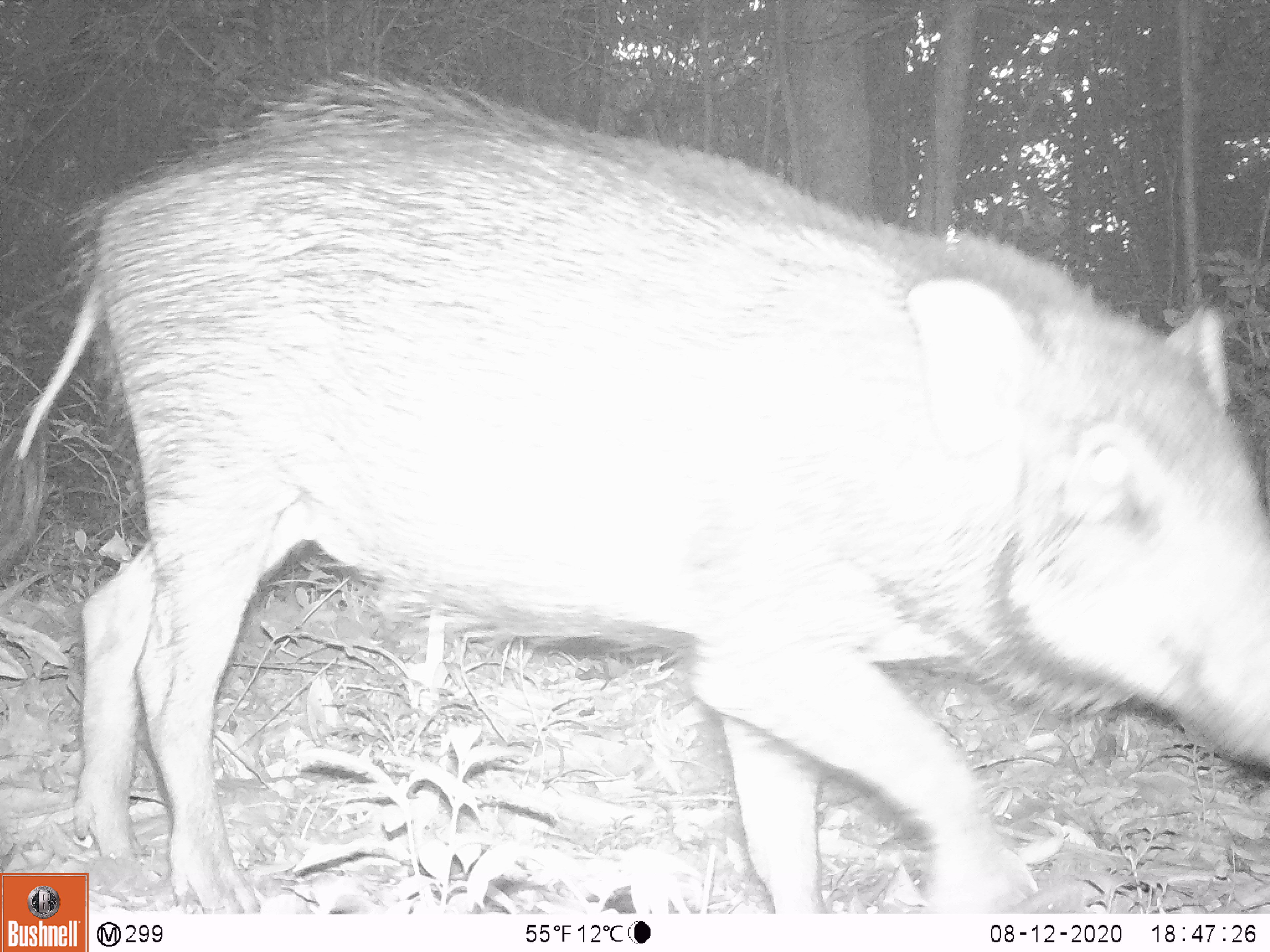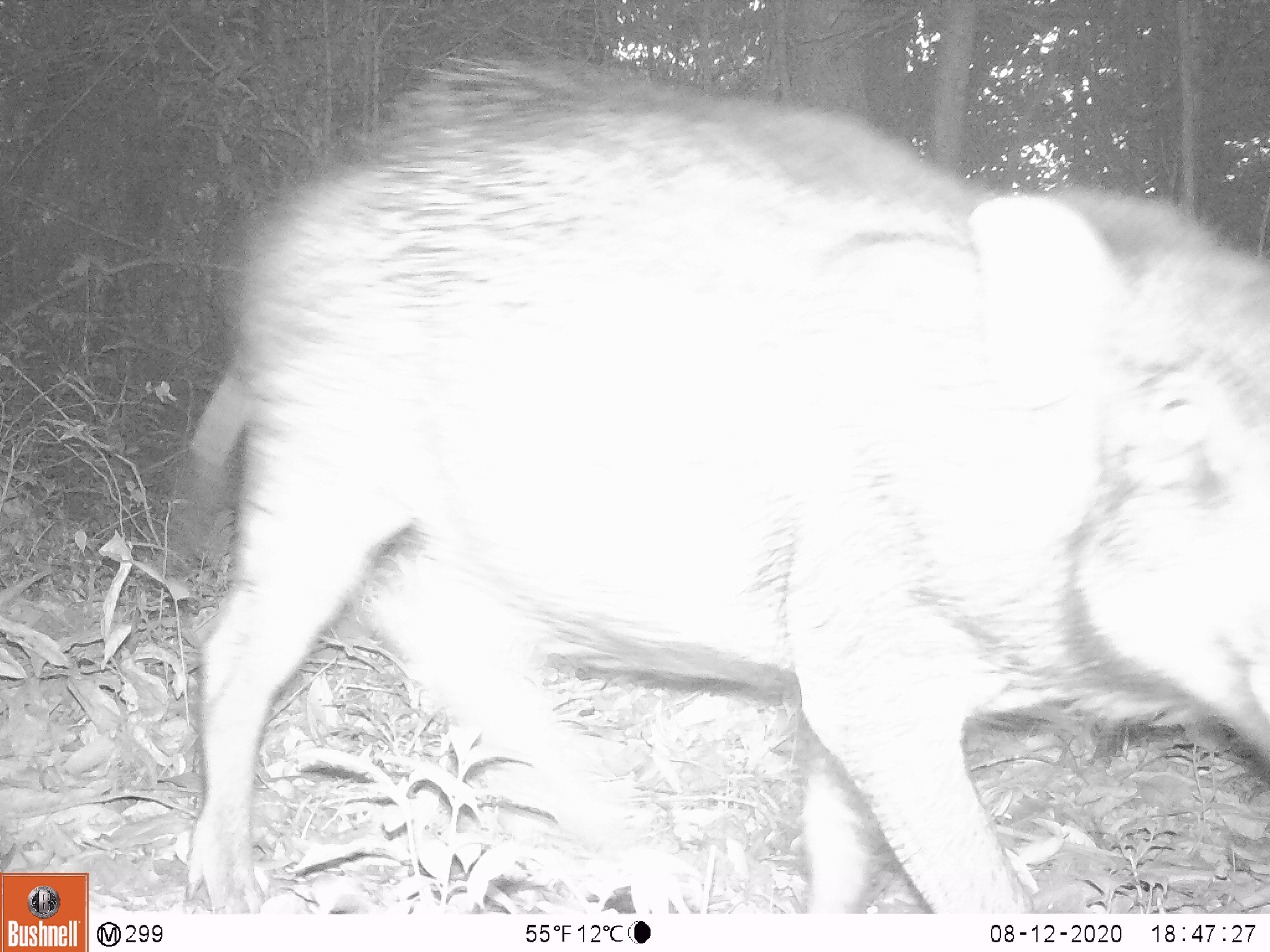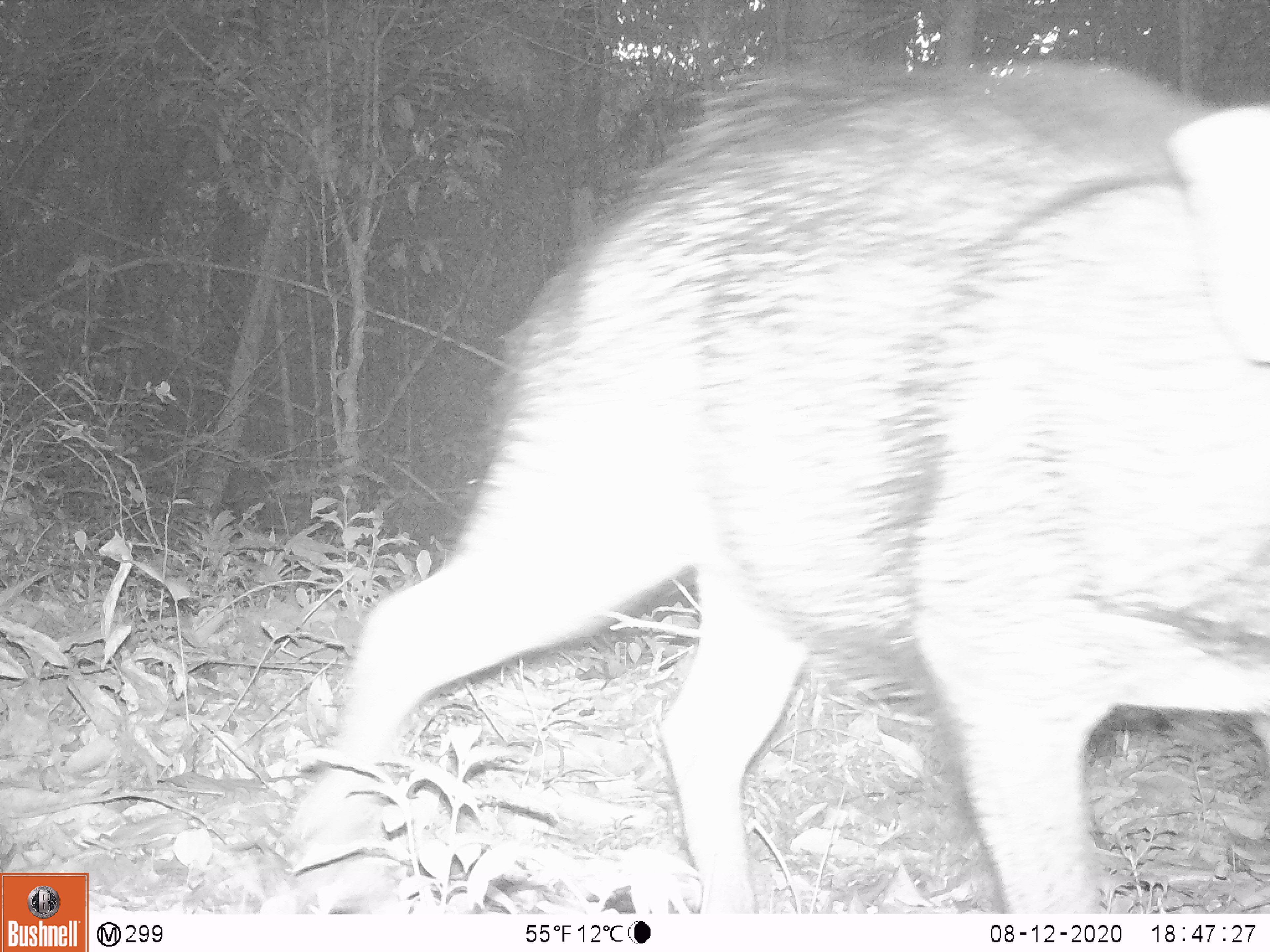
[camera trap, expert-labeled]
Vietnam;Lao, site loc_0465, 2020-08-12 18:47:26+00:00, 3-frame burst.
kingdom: Animalia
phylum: Chordata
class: Mammalia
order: Artiodactyla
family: Suidae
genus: Sus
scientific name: Sus scrofa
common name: eurasian wild pig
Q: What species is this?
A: Eurasian wild pig (Sus scrofa).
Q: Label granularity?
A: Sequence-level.